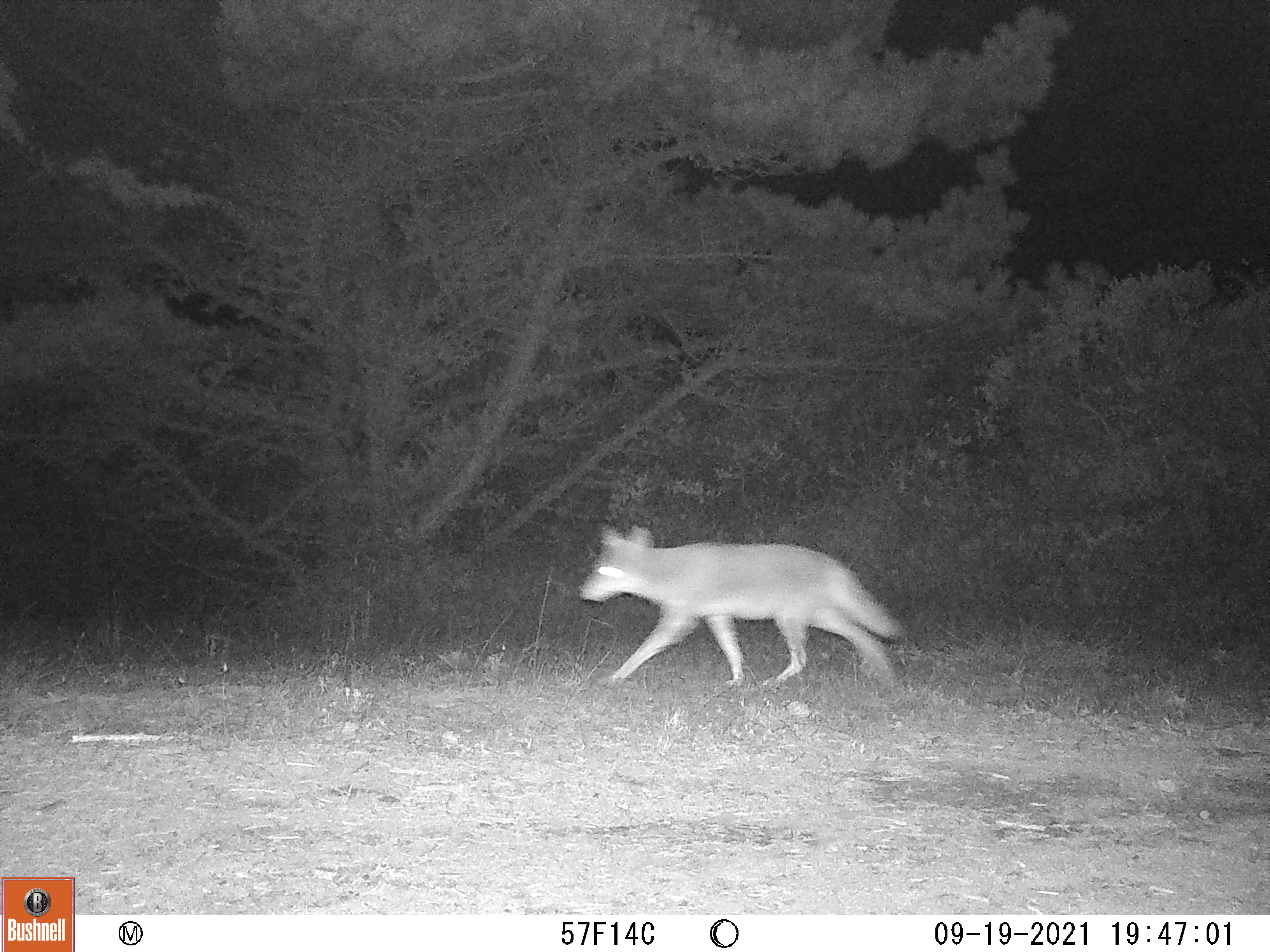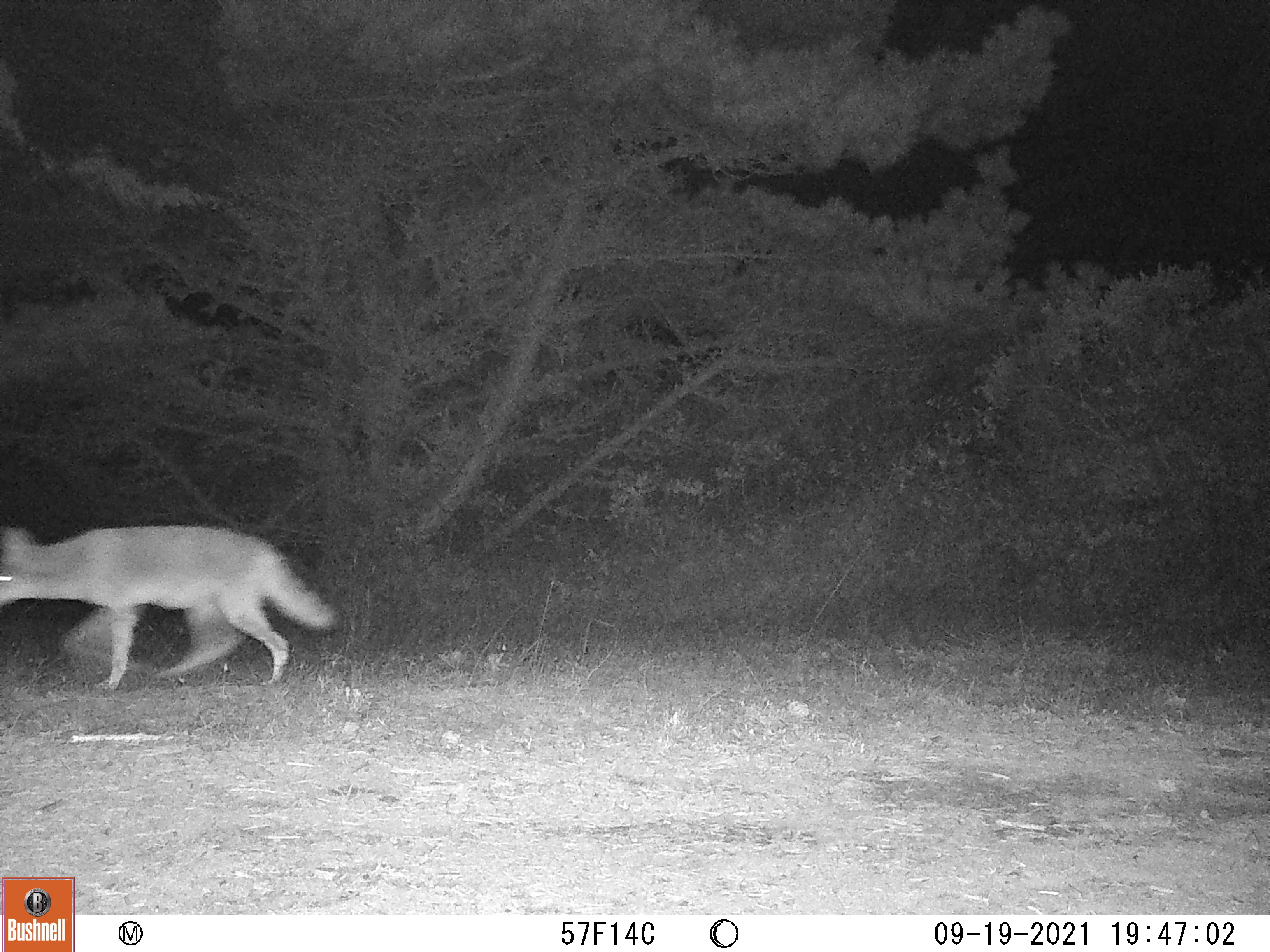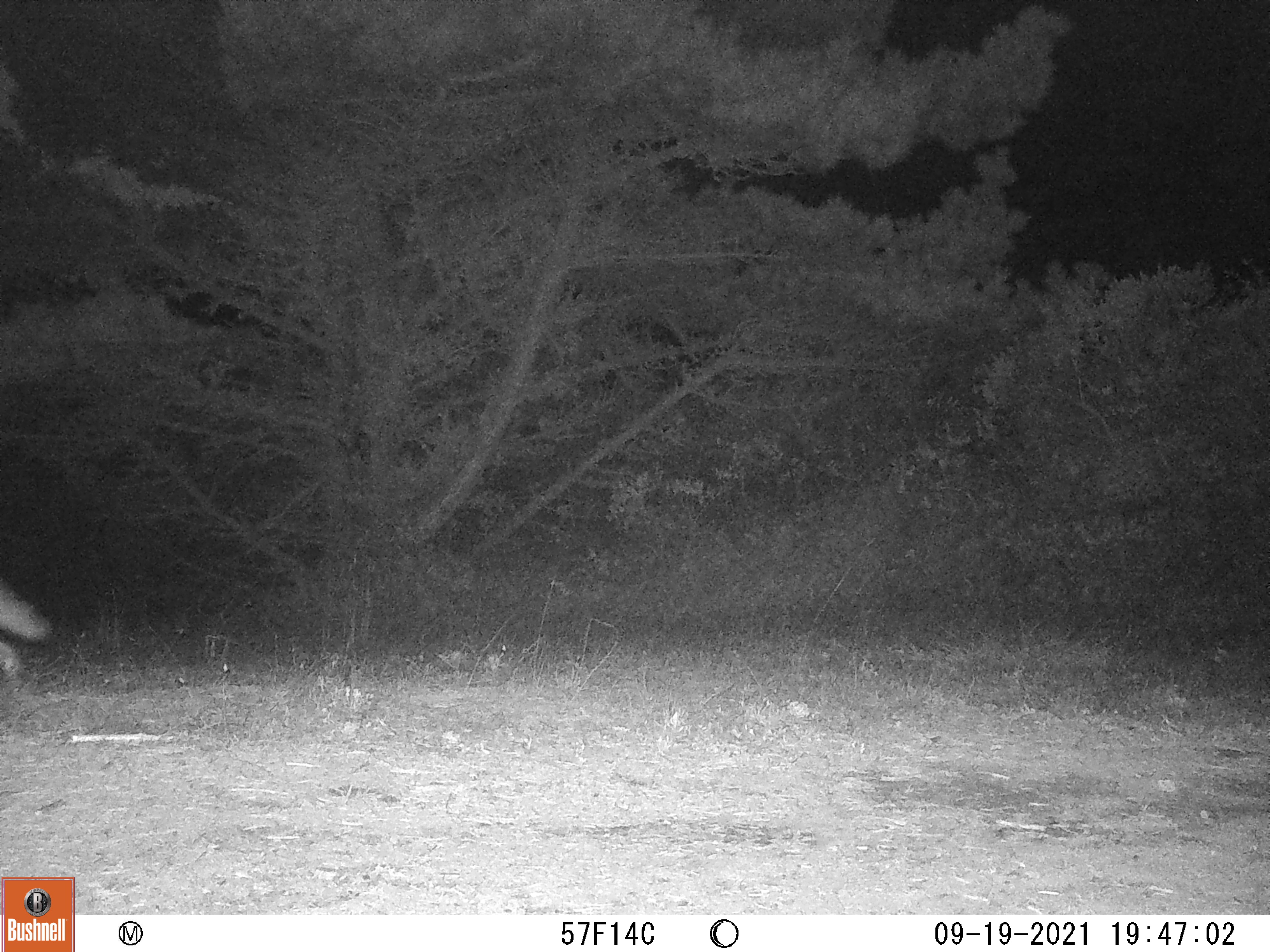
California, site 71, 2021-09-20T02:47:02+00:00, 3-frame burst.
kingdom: Animalia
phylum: Chordata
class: Mammalia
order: Carnivora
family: Canidae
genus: Canis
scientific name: Canis latrans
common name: coyote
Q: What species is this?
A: Coyote (Canis latrans).